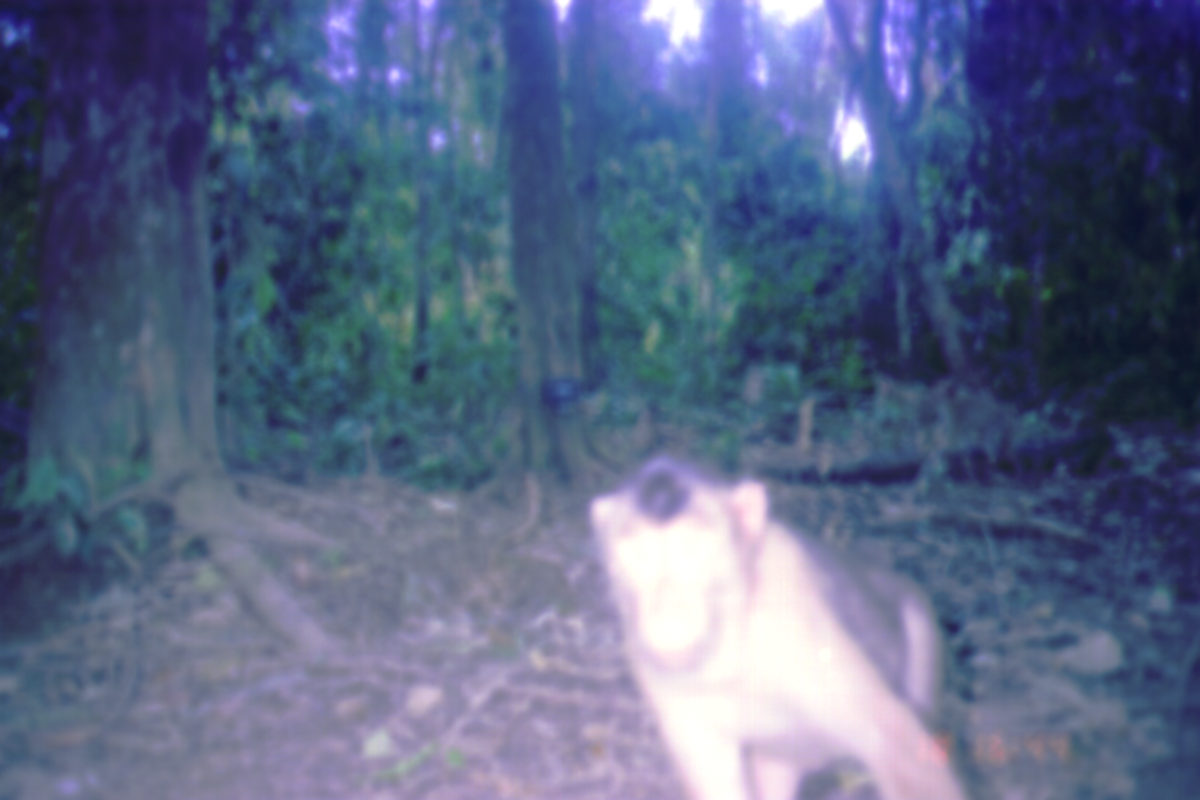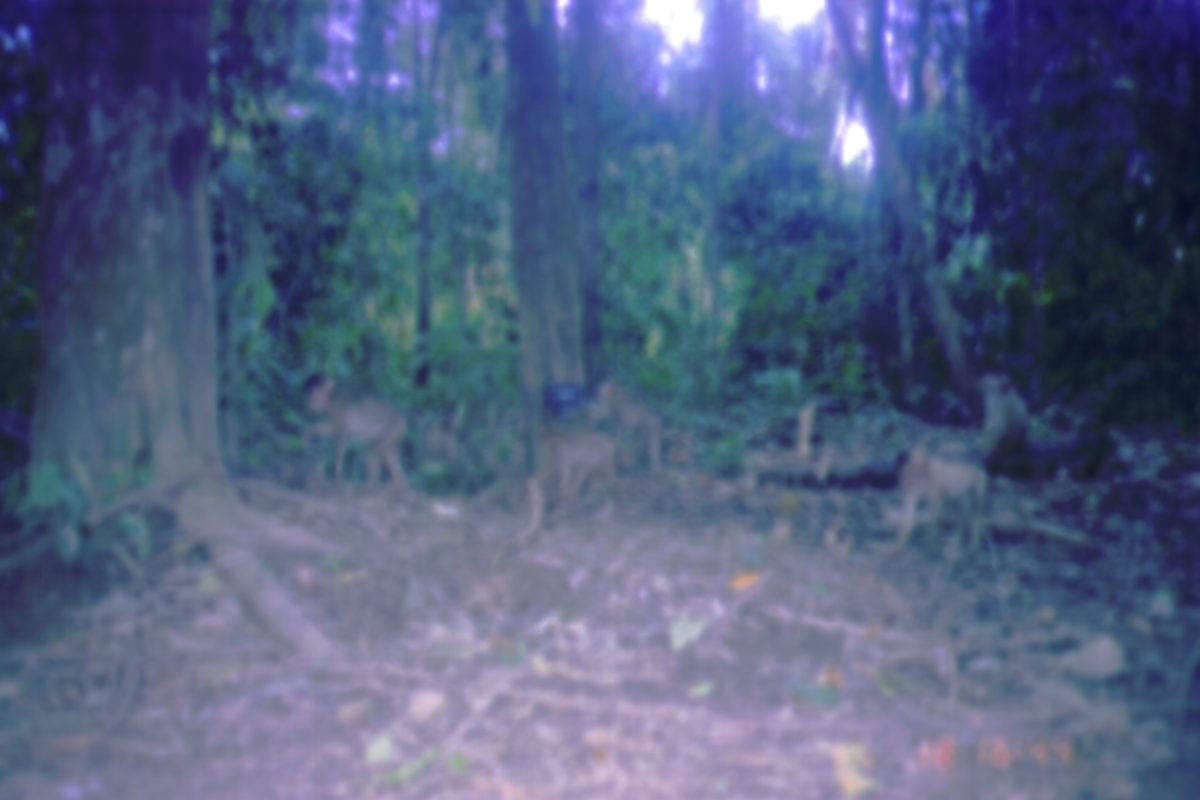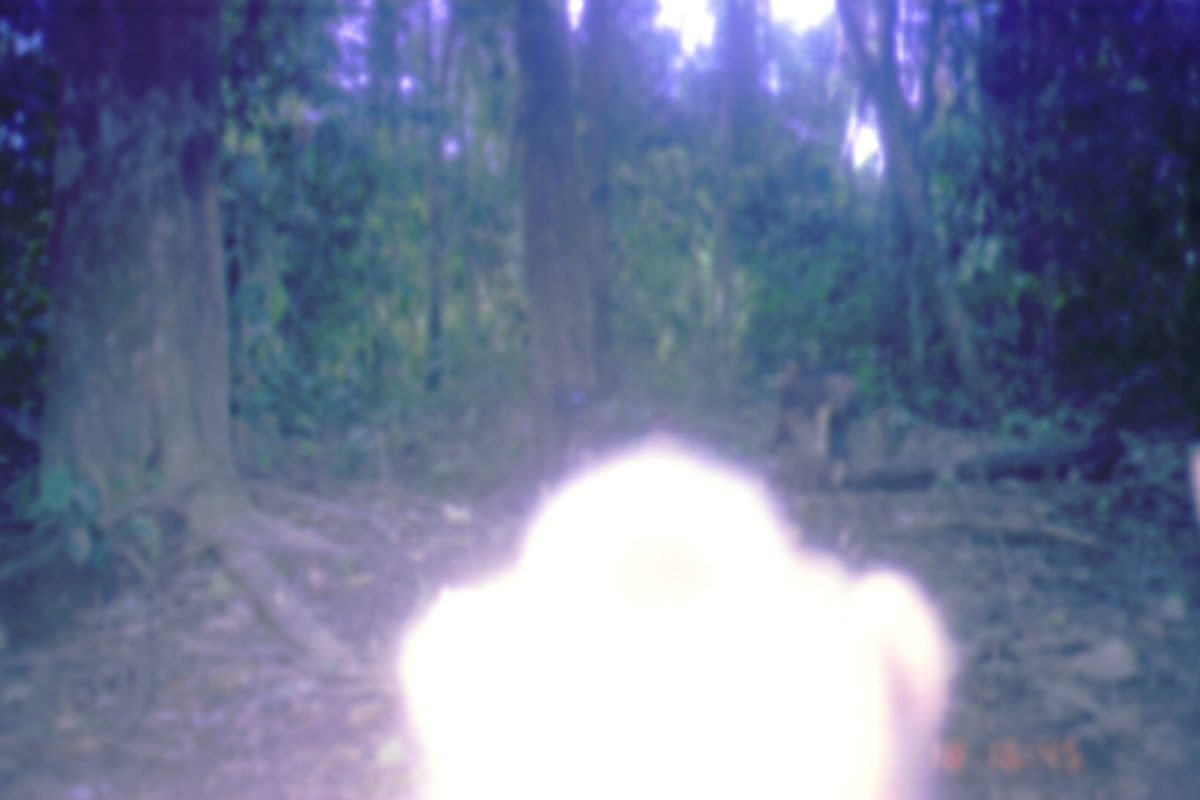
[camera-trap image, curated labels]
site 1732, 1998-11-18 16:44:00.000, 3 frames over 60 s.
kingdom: Animalia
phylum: Chordata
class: Mammalia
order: Primates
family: Cercopithecidae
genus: Macaca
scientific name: Macaca nemestrina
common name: southern pig-tailed macaque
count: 3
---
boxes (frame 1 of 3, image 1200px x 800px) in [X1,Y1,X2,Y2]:
macaca nemestrina: [583,447,973,800]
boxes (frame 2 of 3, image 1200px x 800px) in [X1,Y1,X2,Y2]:
macaca nemestrina: [303,371,408,487]; [597,379,662,475]; [901,442,985,513]; [543,433,615,499]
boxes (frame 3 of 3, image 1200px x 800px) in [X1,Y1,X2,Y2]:
macaca nemestrina: [395,427,947,800]